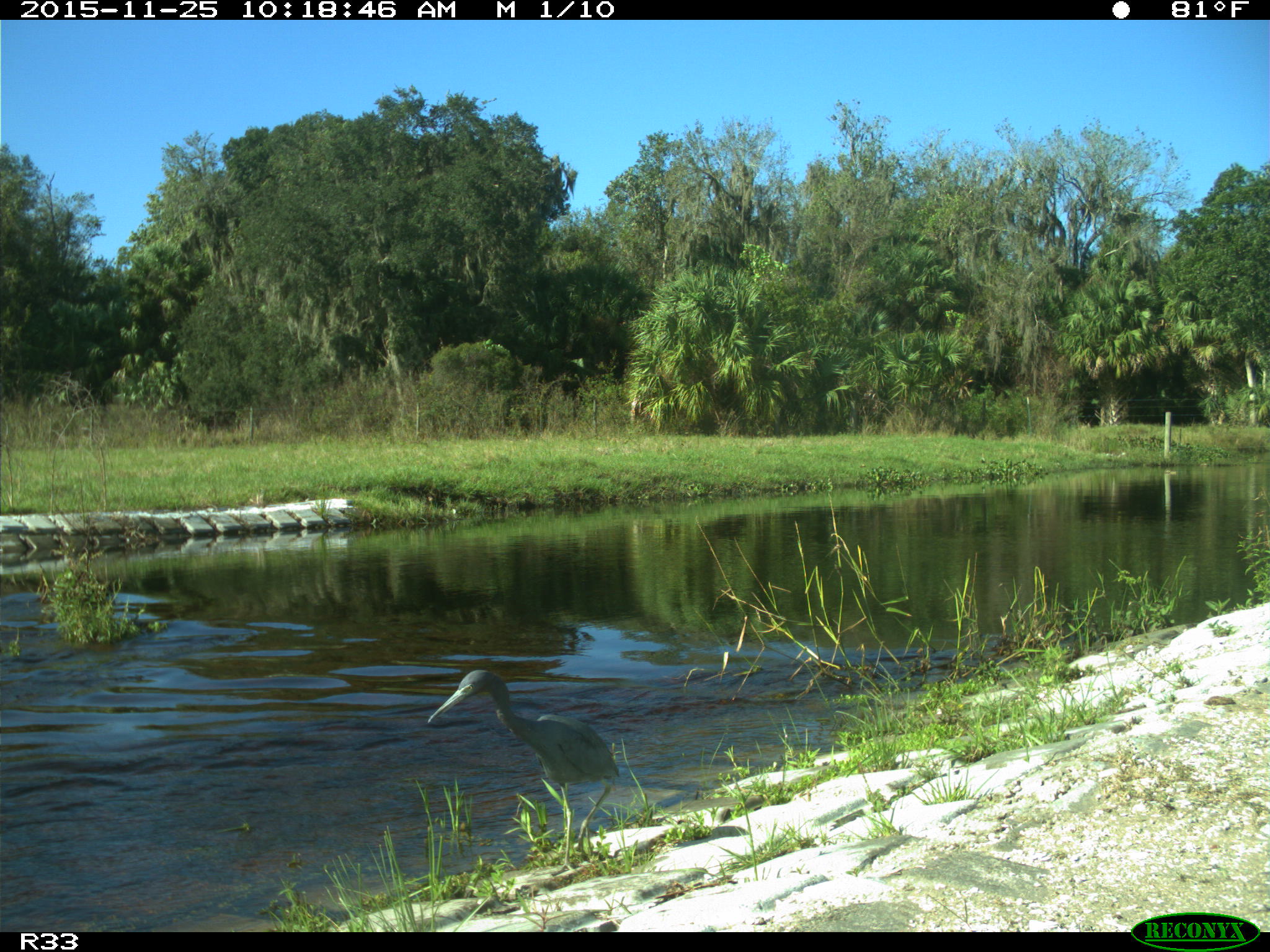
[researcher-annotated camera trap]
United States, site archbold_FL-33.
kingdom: Animalia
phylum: Chordata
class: Aves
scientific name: Aves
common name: birds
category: unidentified bird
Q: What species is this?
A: Unidentified bird (birds) (Aves).